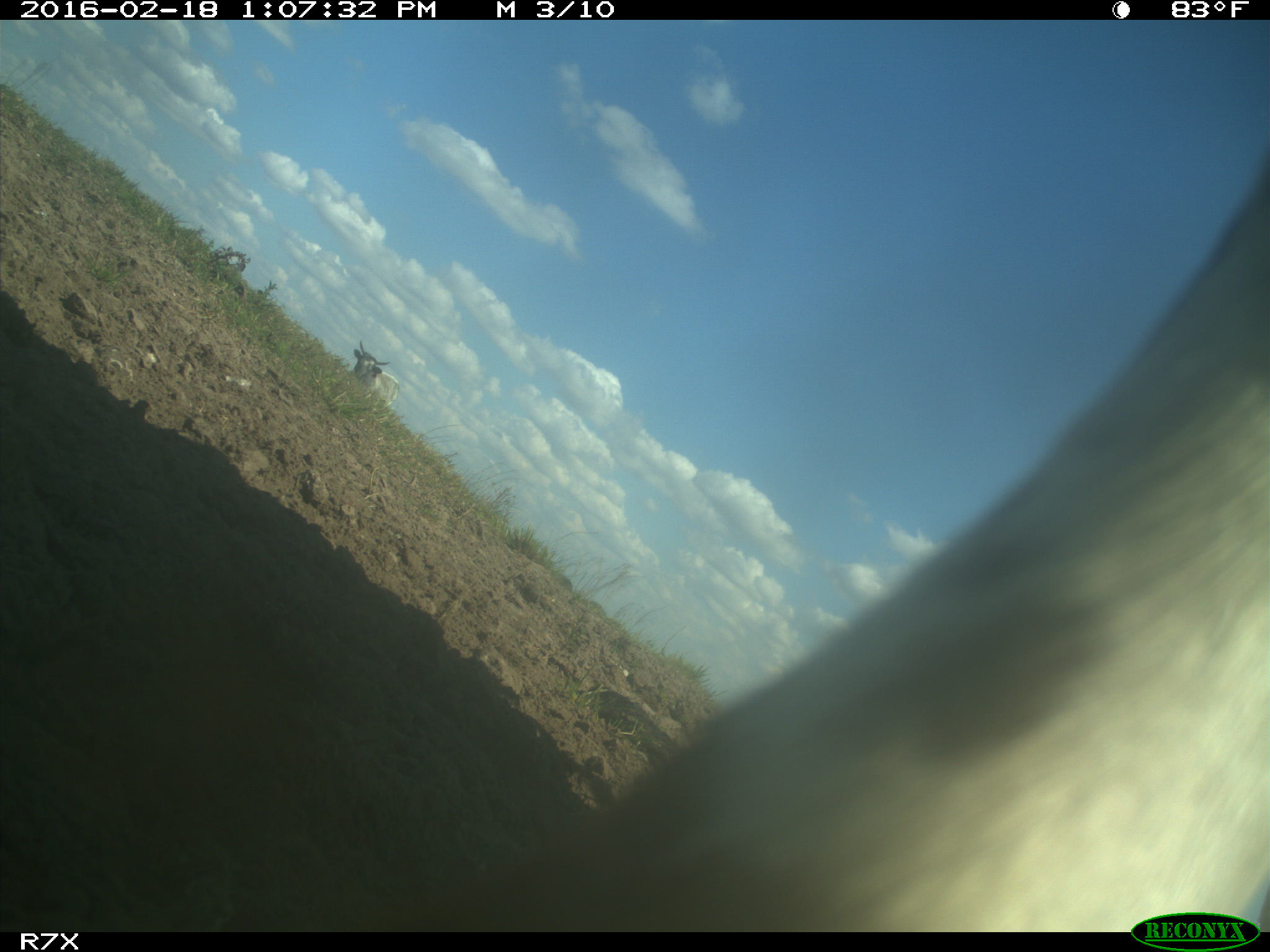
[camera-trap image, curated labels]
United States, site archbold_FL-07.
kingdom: Animalia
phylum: Chordata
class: Mammalia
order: Artiodactyla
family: Bovidae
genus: Bos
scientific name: Bos taurus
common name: domestic cow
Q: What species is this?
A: Bos taurus (domestic cow).